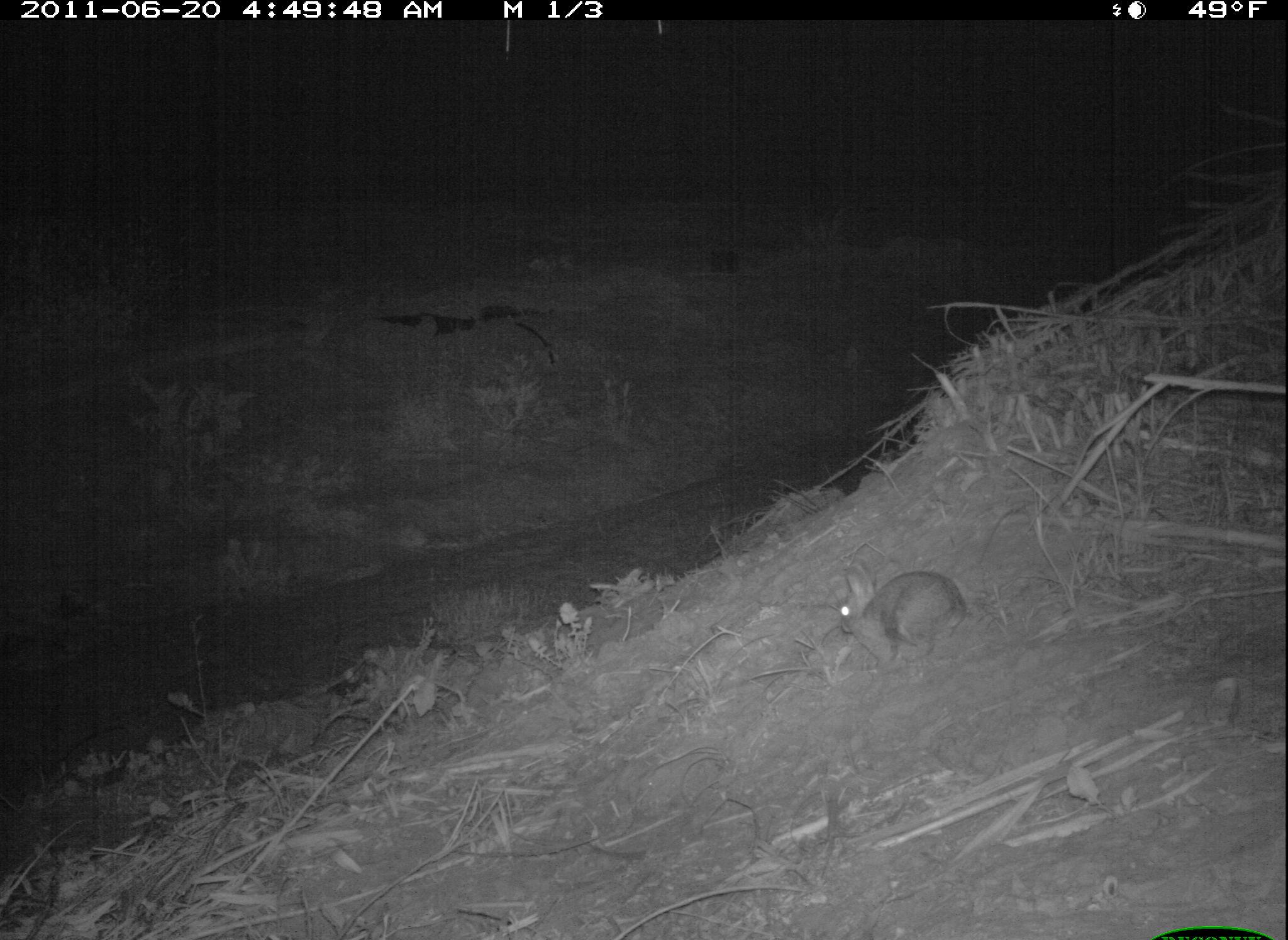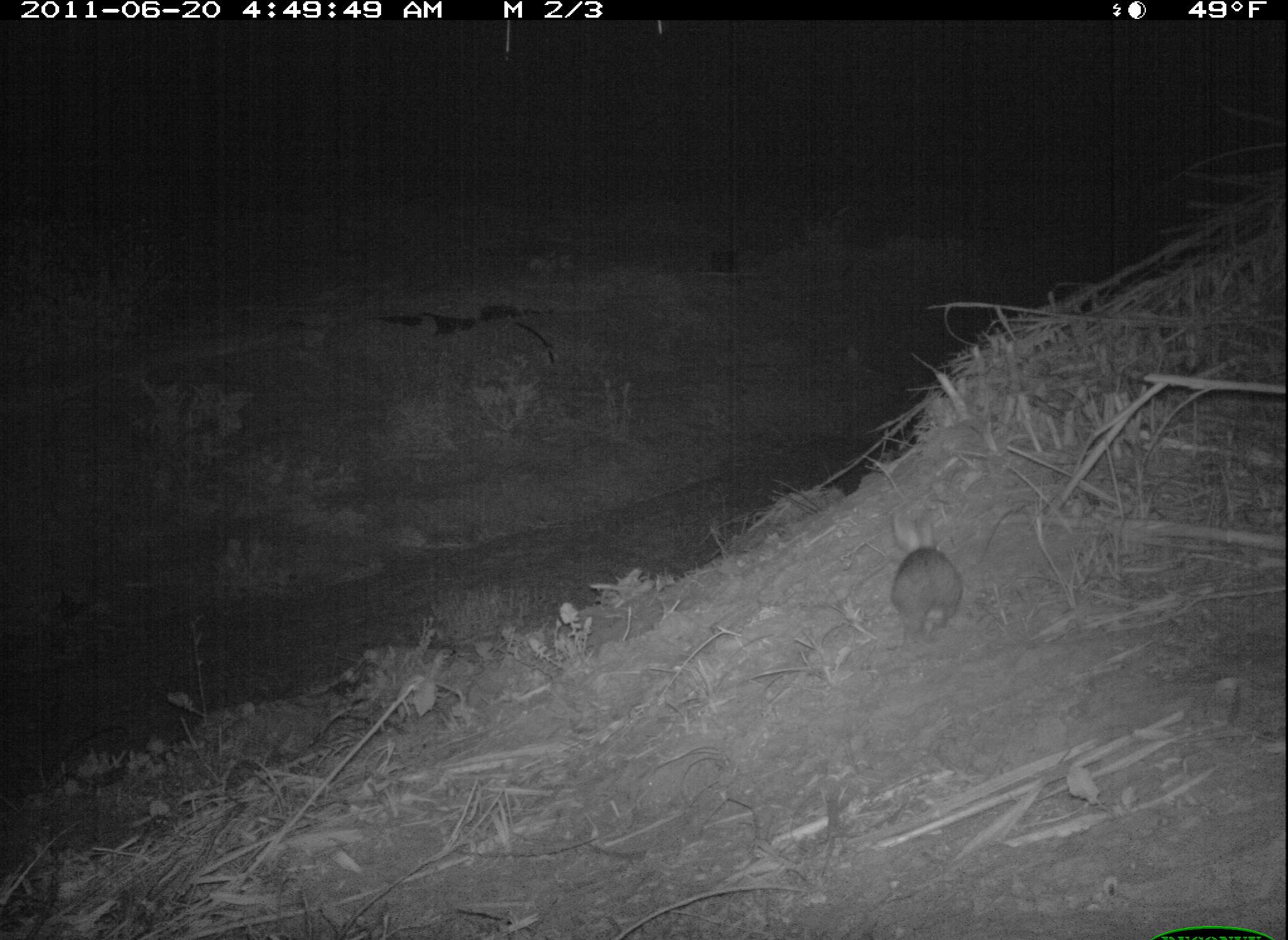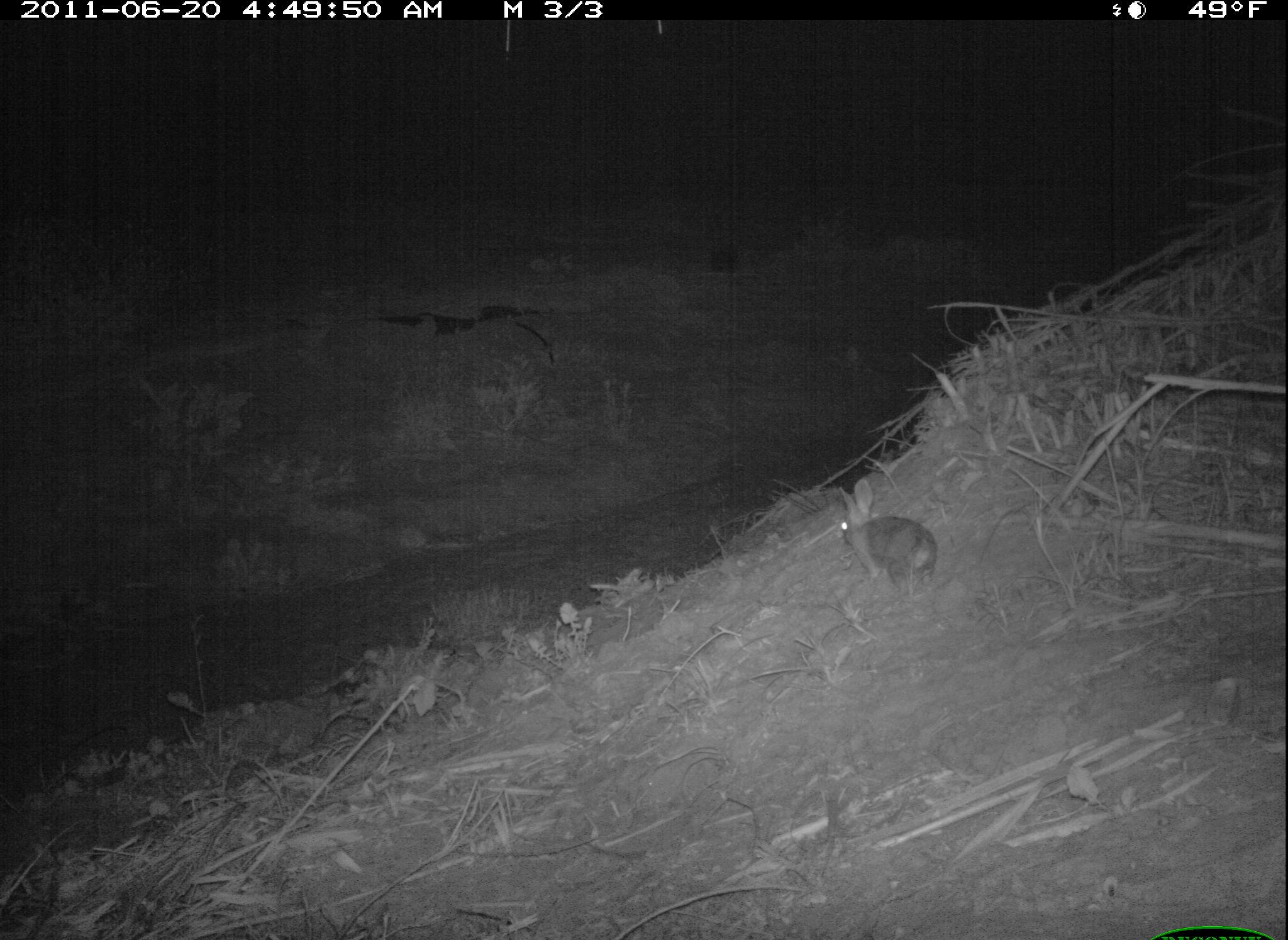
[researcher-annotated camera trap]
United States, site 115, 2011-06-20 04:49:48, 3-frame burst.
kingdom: Animalia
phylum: Chordata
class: Mammalia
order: Lagomorpha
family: Leporidae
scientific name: Leporidae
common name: rabbits and hares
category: rabbit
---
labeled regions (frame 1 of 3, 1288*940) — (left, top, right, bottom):
rabbit: (832, 549, 977, 676)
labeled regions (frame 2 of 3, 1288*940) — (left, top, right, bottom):
rabbit: (882, 499, 971, 646)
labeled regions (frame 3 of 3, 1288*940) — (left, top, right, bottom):
rabbit: (826, 470, 971, 627)